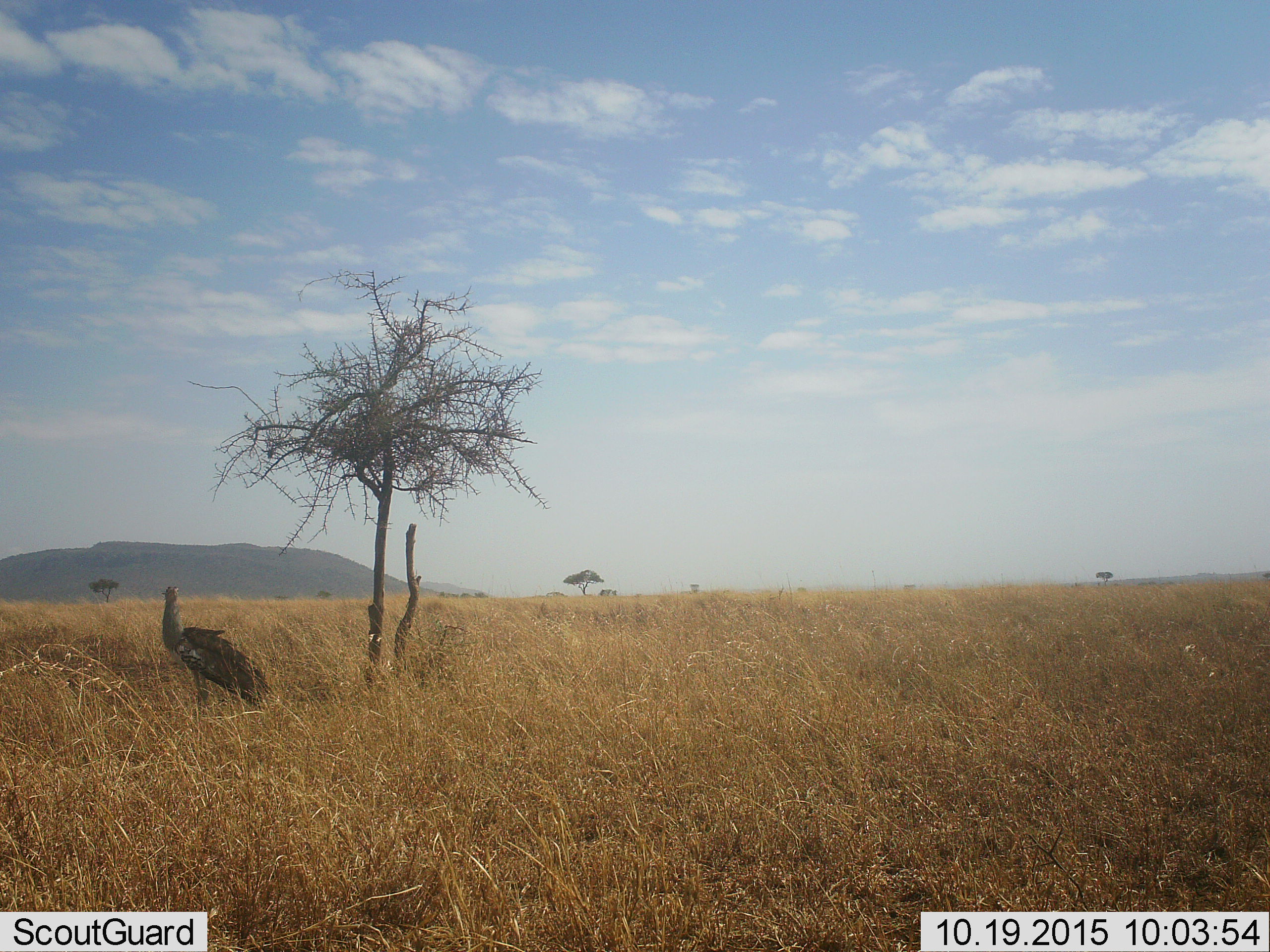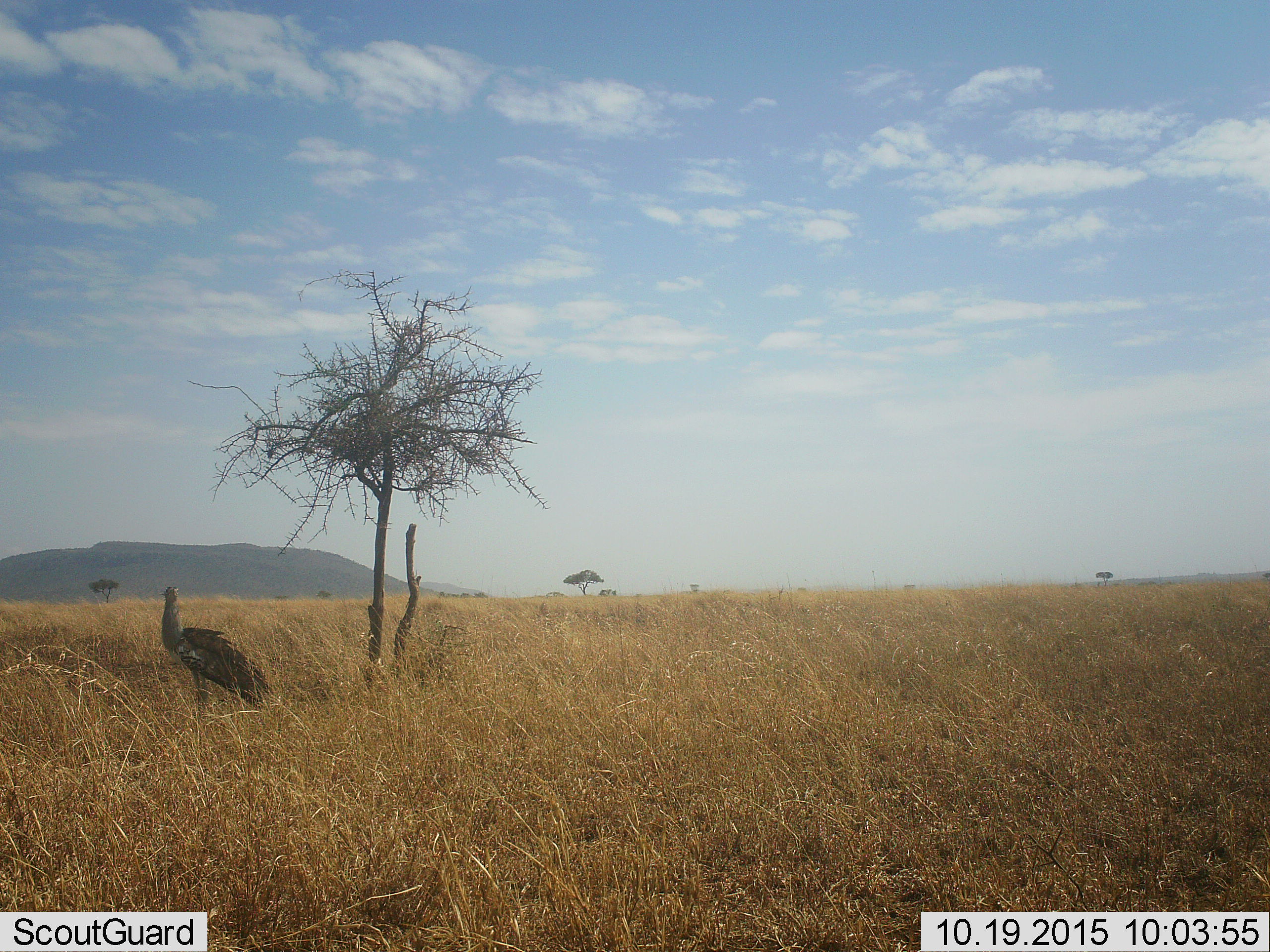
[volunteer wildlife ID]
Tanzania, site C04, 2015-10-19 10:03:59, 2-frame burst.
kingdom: Animalia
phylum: Chordata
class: Aves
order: Otidiformes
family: Otididae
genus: Ardeotis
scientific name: Ardeotis kori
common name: kori bustard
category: koribustard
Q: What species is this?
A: Koribustard (kori bustard) (Ardeotis kori).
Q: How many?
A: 1.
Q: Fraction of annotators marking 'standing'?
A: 86%.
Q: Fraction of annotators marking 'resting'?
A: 0%.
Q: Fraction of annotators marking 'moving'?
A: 0%.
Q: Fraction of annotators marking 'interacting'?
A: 0%.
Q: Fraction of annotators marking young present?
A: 0%.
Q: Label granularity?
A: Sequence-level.